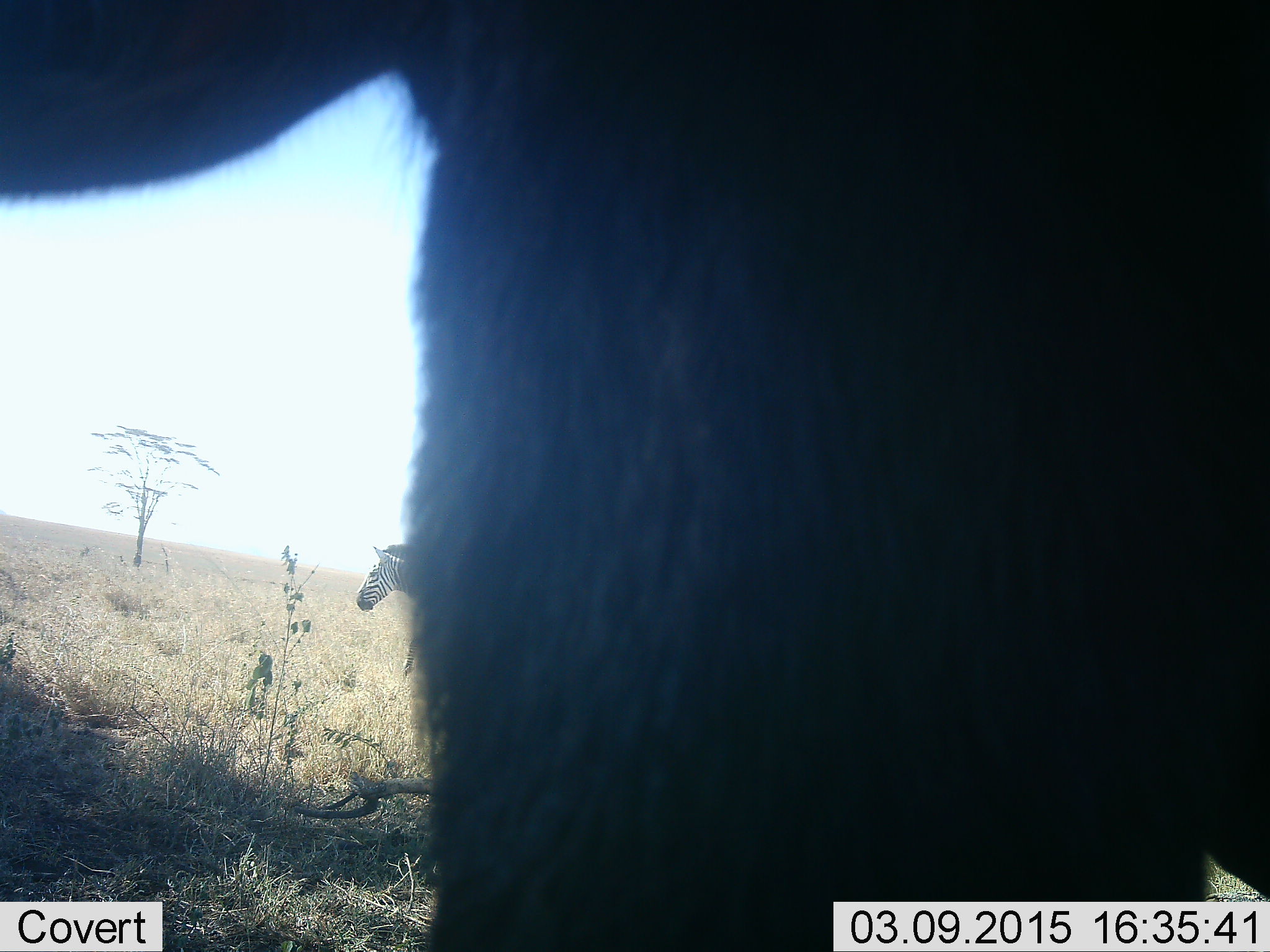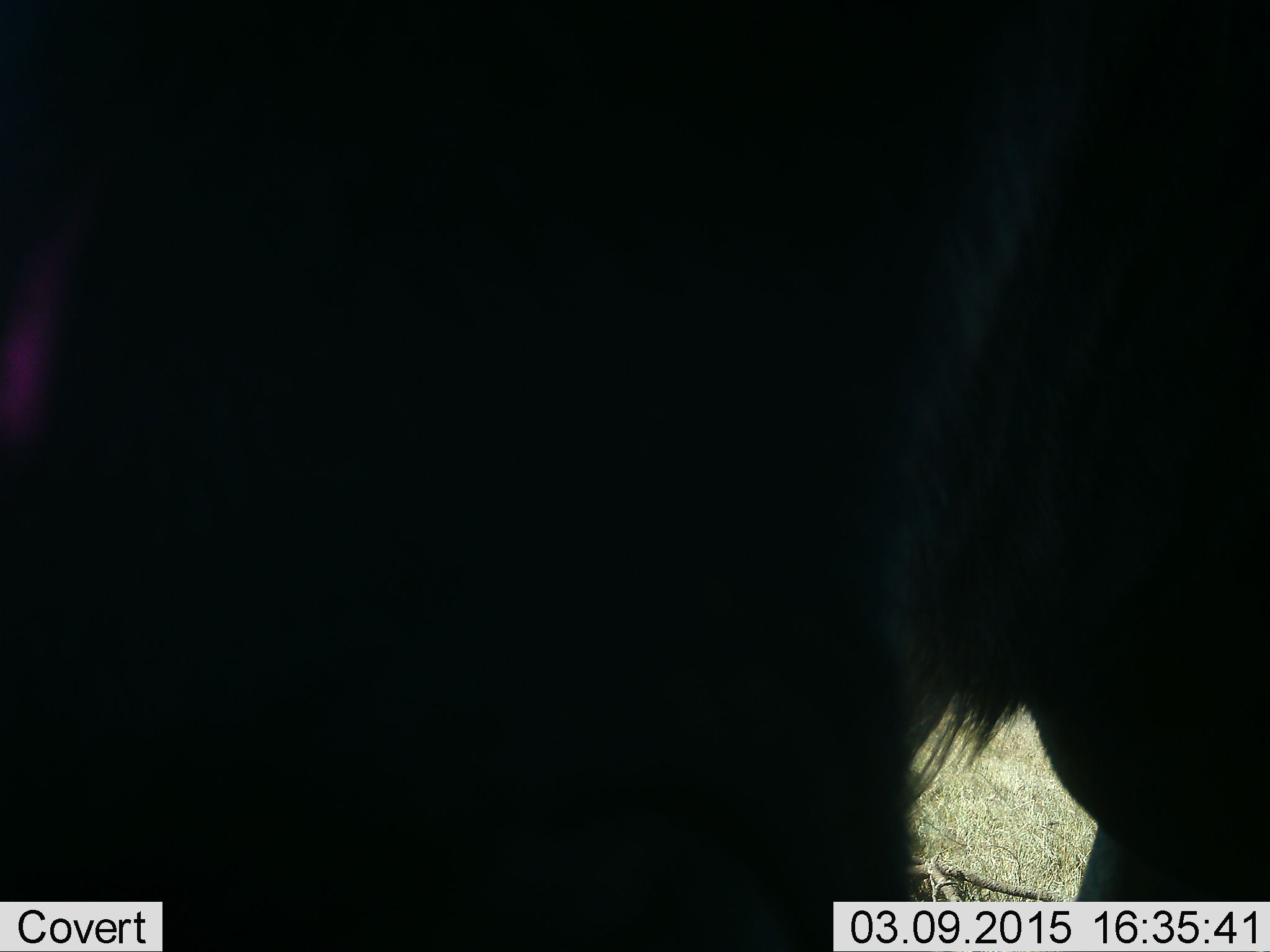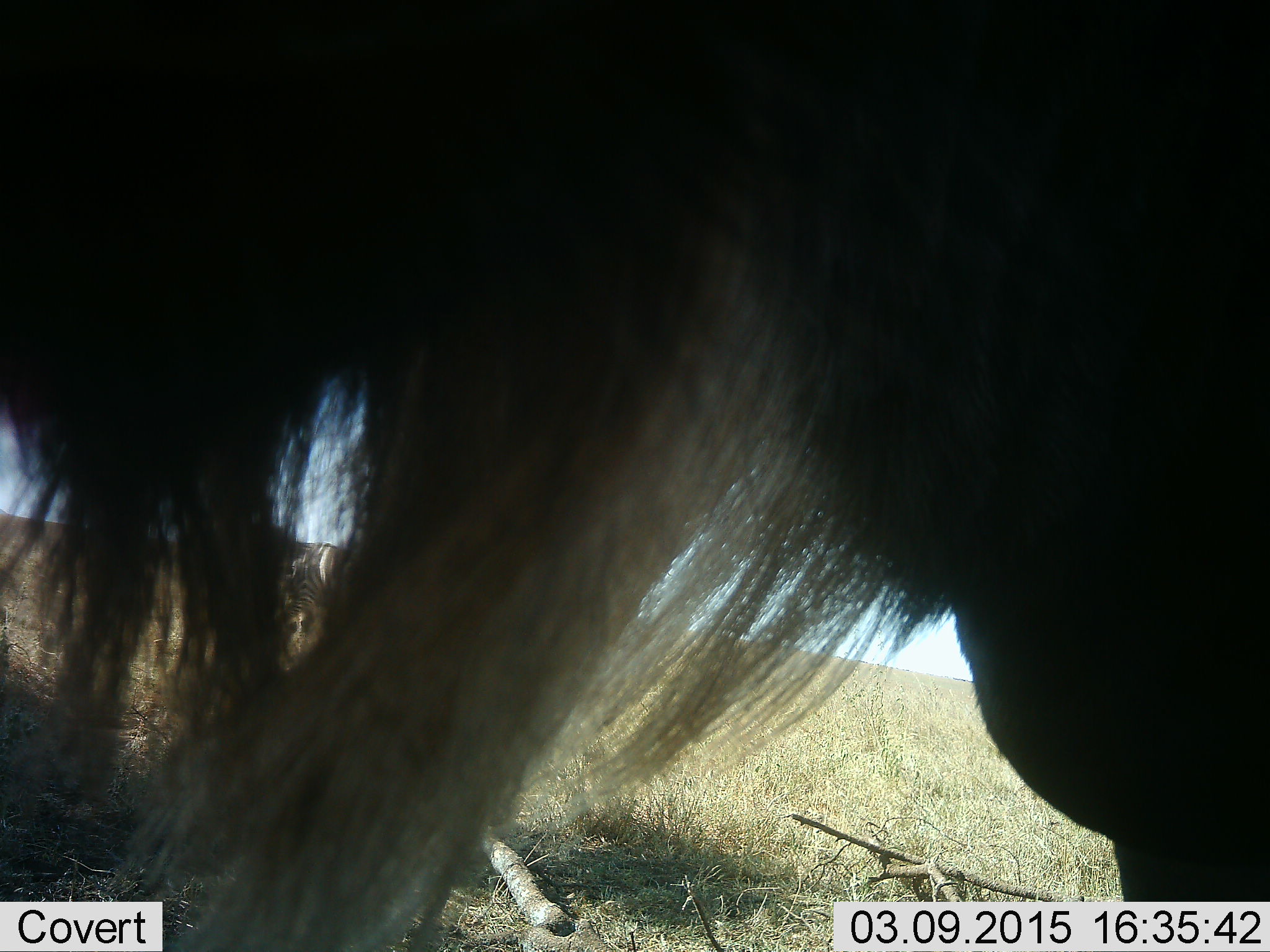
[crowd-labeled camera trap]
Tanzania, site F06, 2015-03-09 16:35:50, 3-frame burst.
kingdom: Animalia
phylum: Chordata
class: Mammalia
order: Artiodactyla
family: Bovidae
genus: Connochaetes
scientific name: Connochaetes taurinus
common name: blue wildebeest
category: wildebeest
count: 1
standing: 69%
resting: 0%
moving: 46%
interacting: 0%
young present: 0%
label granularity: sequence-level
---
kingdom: Animalia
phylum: Chordata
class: Mammalia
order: Perissodactyla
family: Equidae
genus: Equus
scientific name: Equus quagga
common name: plains zebra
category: zebra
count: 1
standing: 73%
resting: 0%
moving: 27%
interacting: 0%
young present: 0%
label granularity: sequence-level